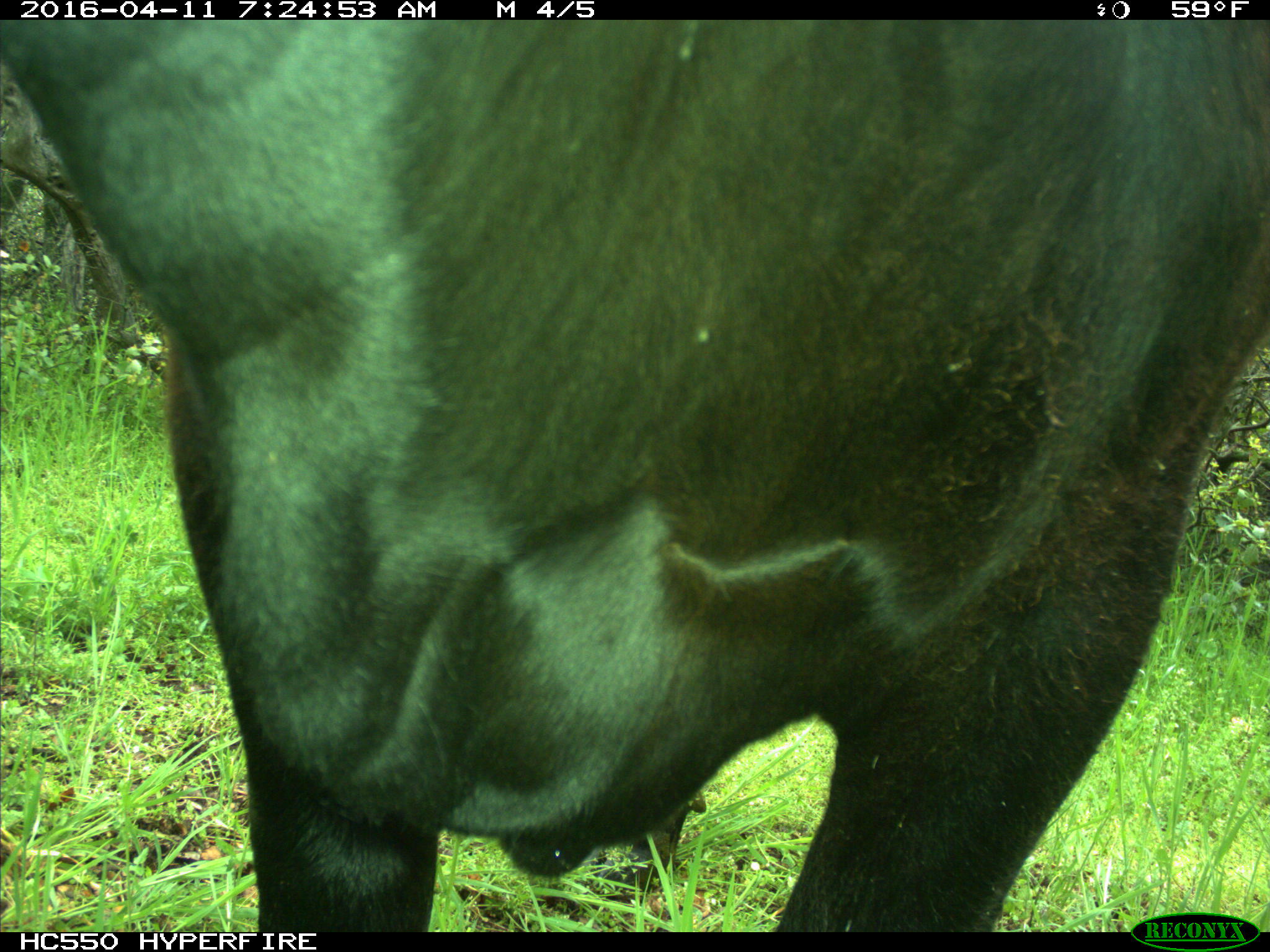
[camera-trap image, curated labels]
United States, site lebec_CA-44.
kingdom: Animalia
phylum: Chordata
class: Mammalia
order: Artiodactyla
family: Bovidae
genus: Bos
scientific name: Bos taurus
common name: domestic cow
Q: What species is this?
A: Bos taurus (domestic cow).